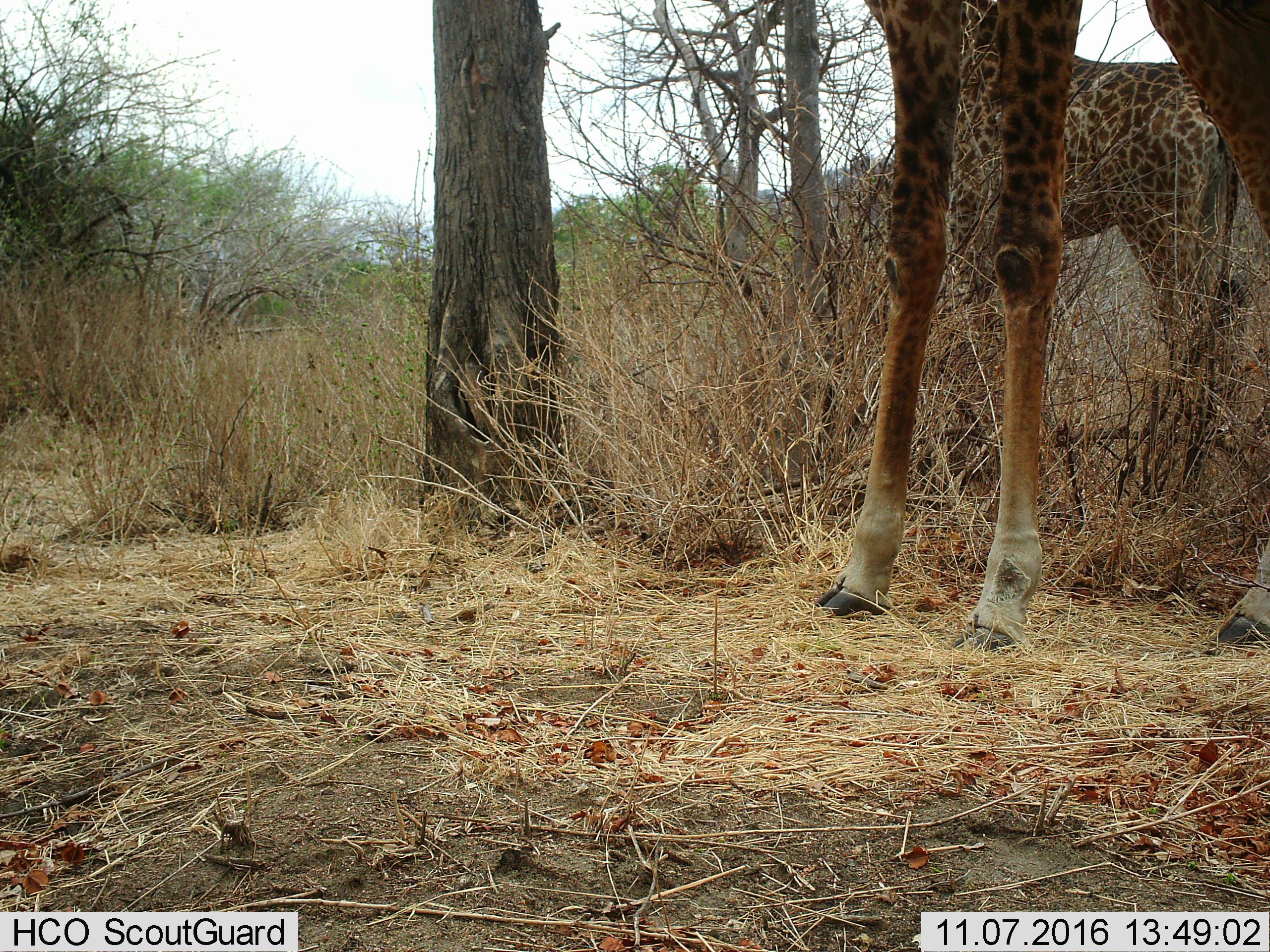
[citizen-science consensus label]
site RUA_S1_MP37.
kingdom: Animalia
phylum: Chordata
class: Mammalia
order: Artiodactyla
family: Giraffidae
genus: Giraffa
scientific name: Giraffa camelopardalis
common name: giraffe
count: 2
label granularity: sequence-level